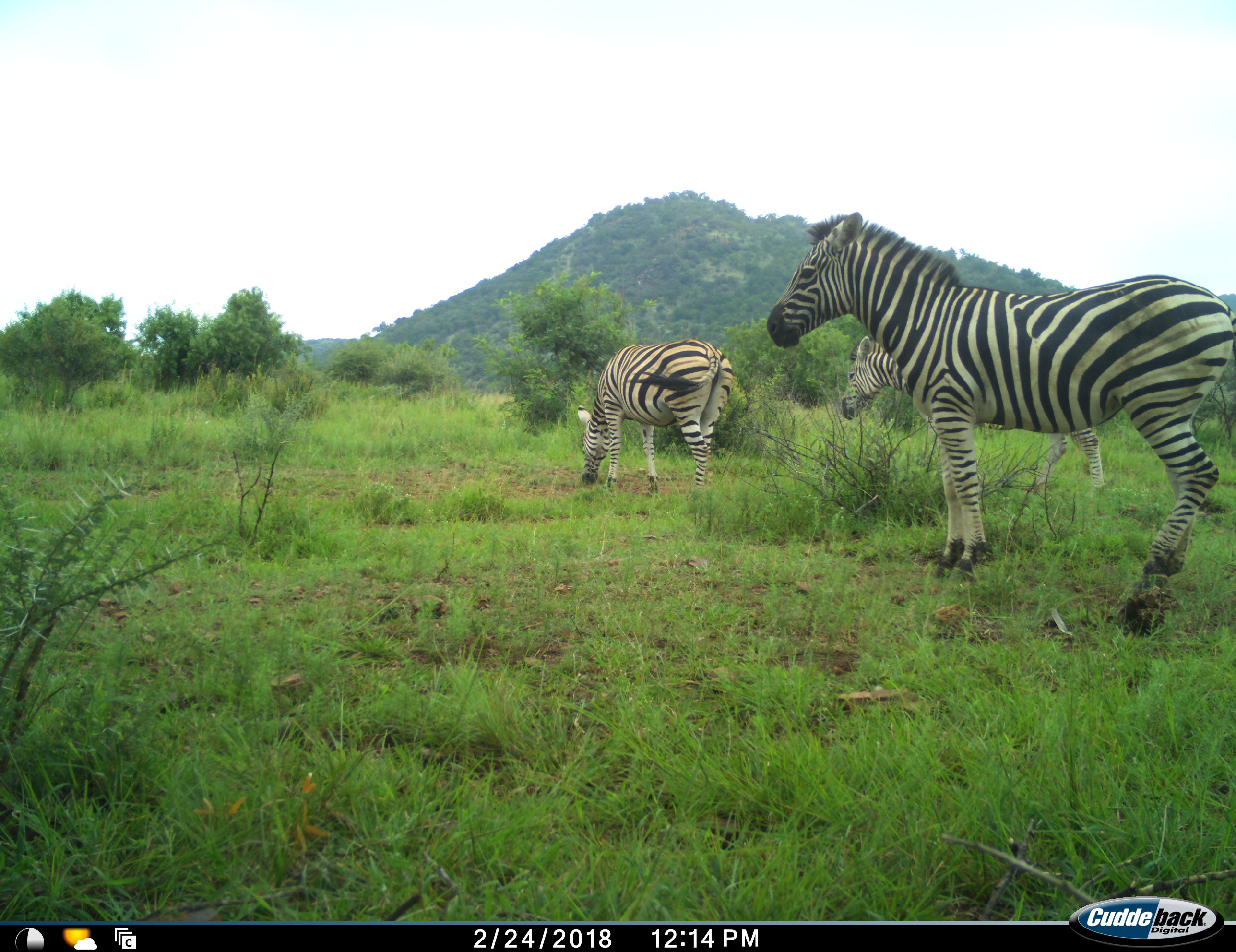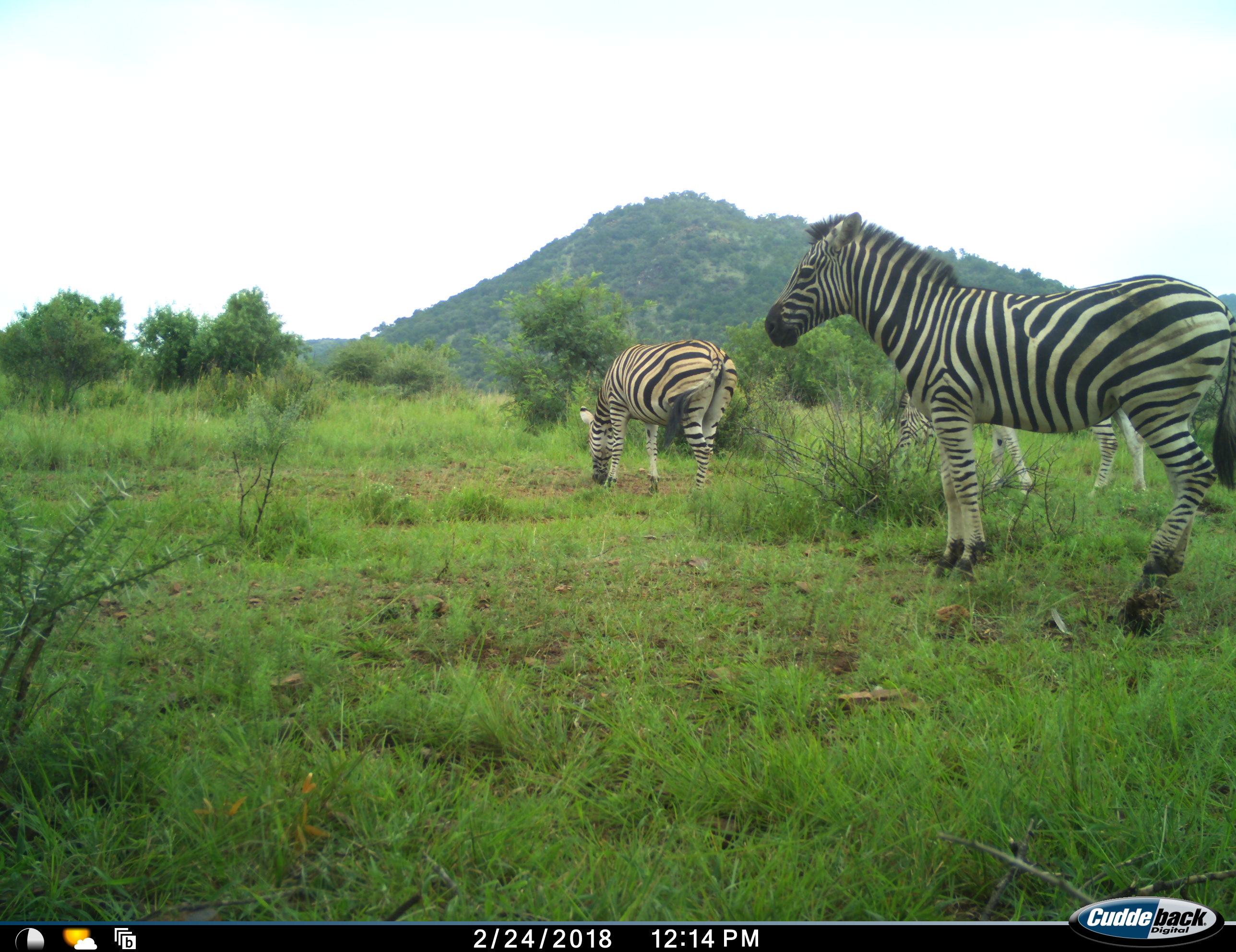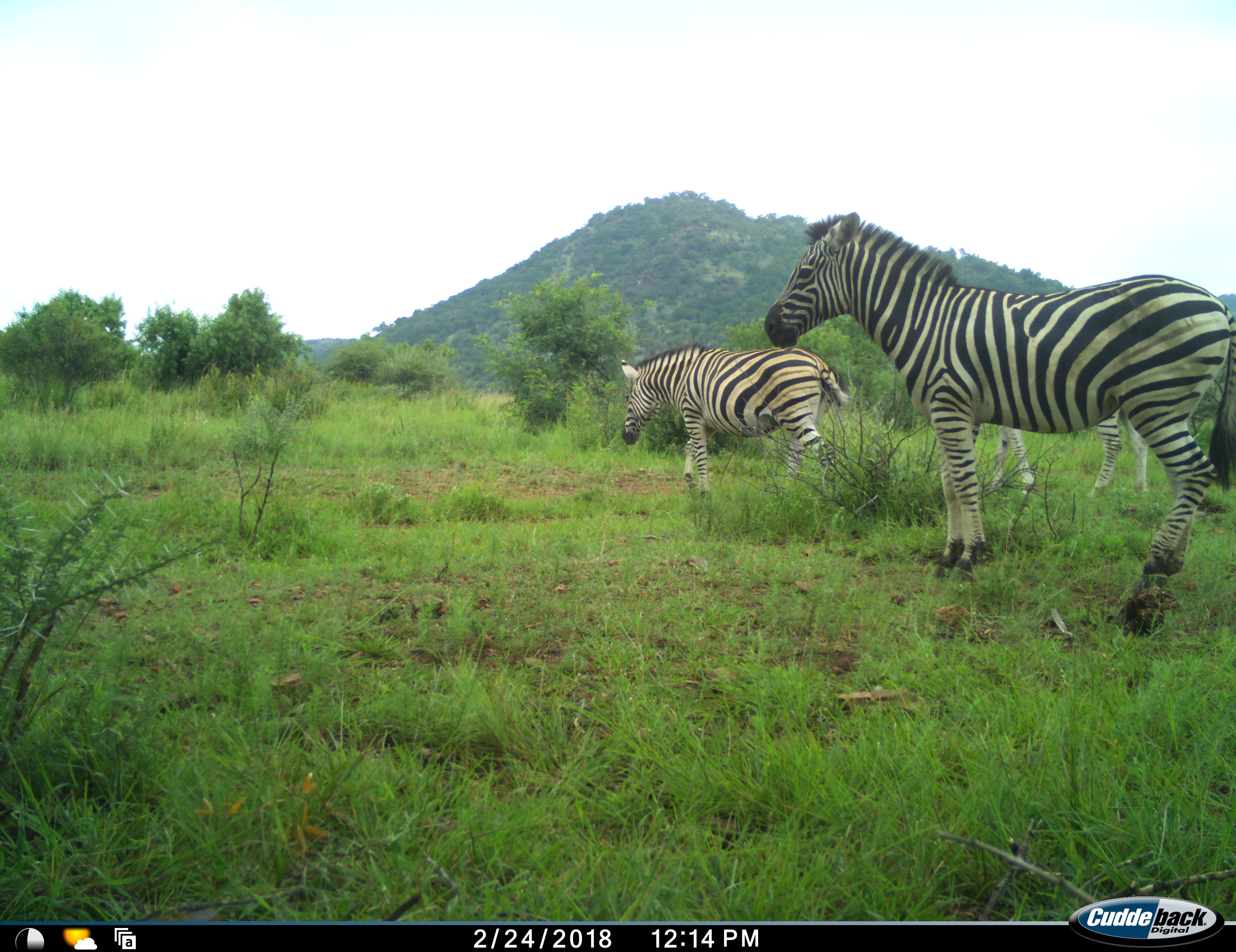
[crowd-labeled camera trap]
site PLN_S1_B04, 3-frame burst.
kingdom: Animalia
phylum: Chordata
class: Mammalia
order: Perissodactyla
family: Equidae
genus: Equus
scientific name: Equus quagga burchellii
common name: burchell's zebra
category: zebraburchells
Zebraburchells (burchell's zebra) (Equus quagga burchellii), count 3. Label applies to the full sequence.